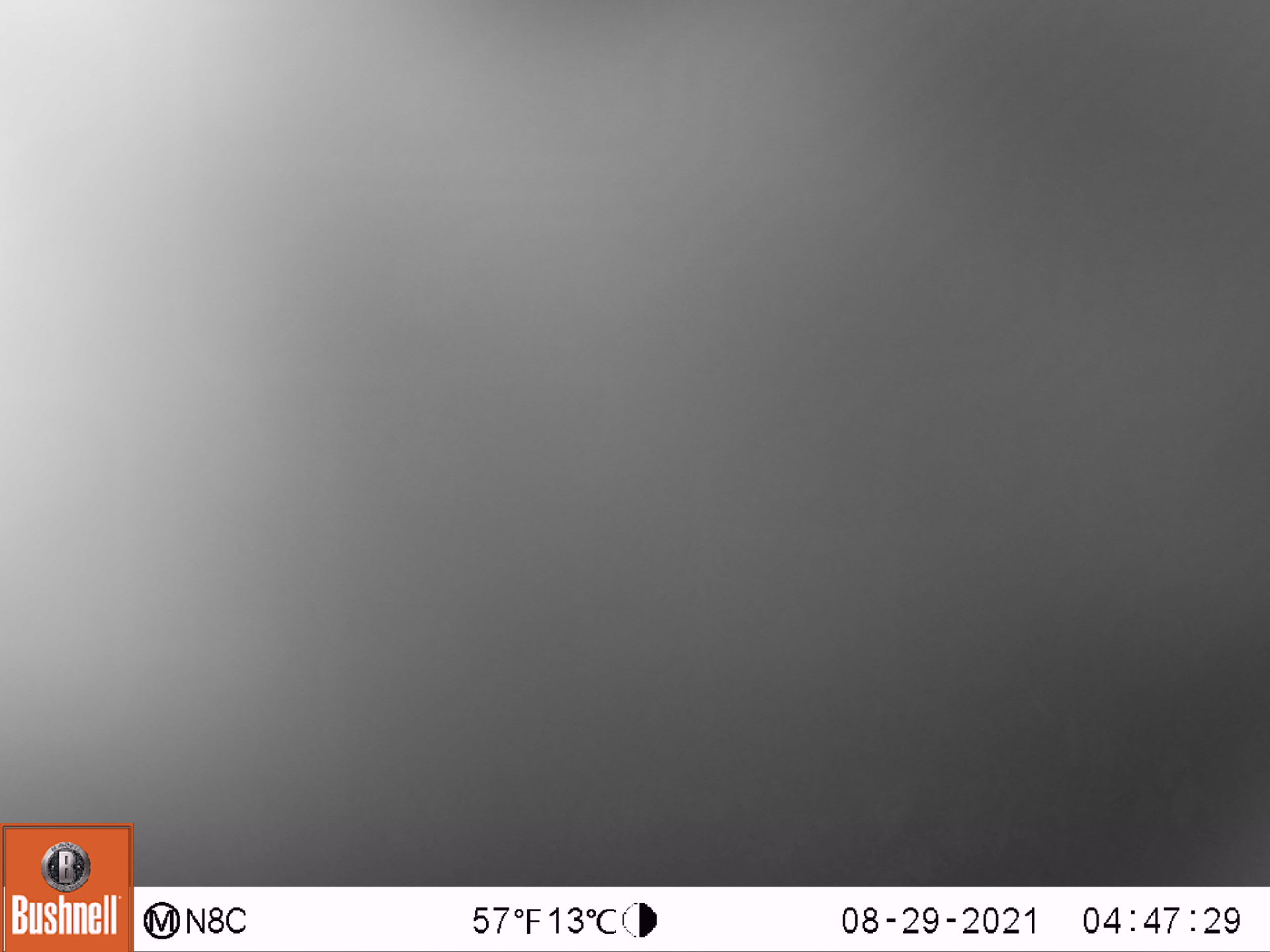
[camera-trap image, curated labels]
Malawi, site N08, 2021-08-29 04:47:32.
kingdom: Animalia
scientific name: Animalia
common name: other animal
Other animal (Animalia), count 1.